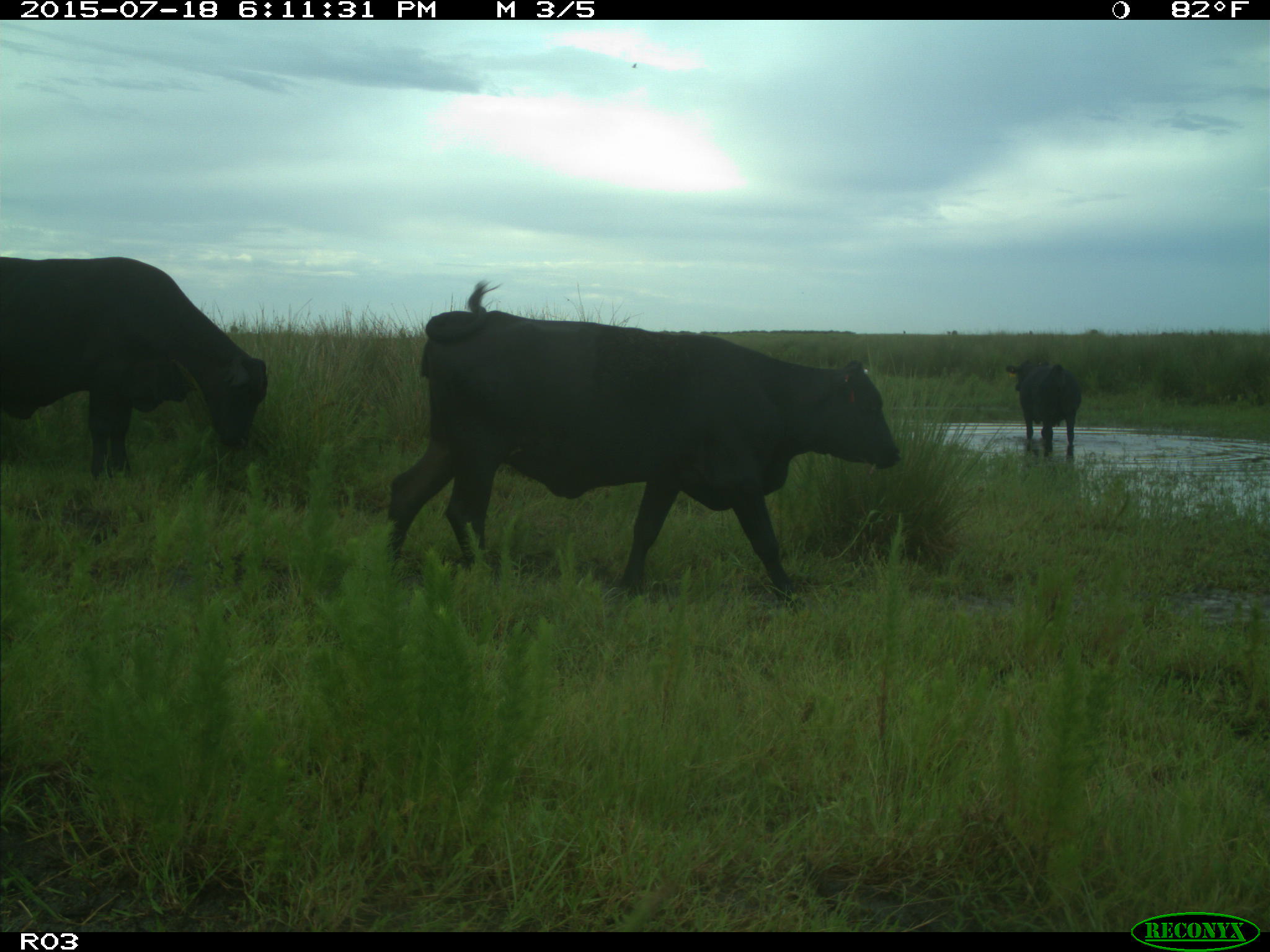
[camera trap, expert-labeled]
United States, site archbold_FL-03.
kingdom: Animalia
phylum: Chordata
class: Mammalia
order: Artiodactyla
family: Bovidae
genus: Bos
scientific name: Bos taurus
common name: domestic cow